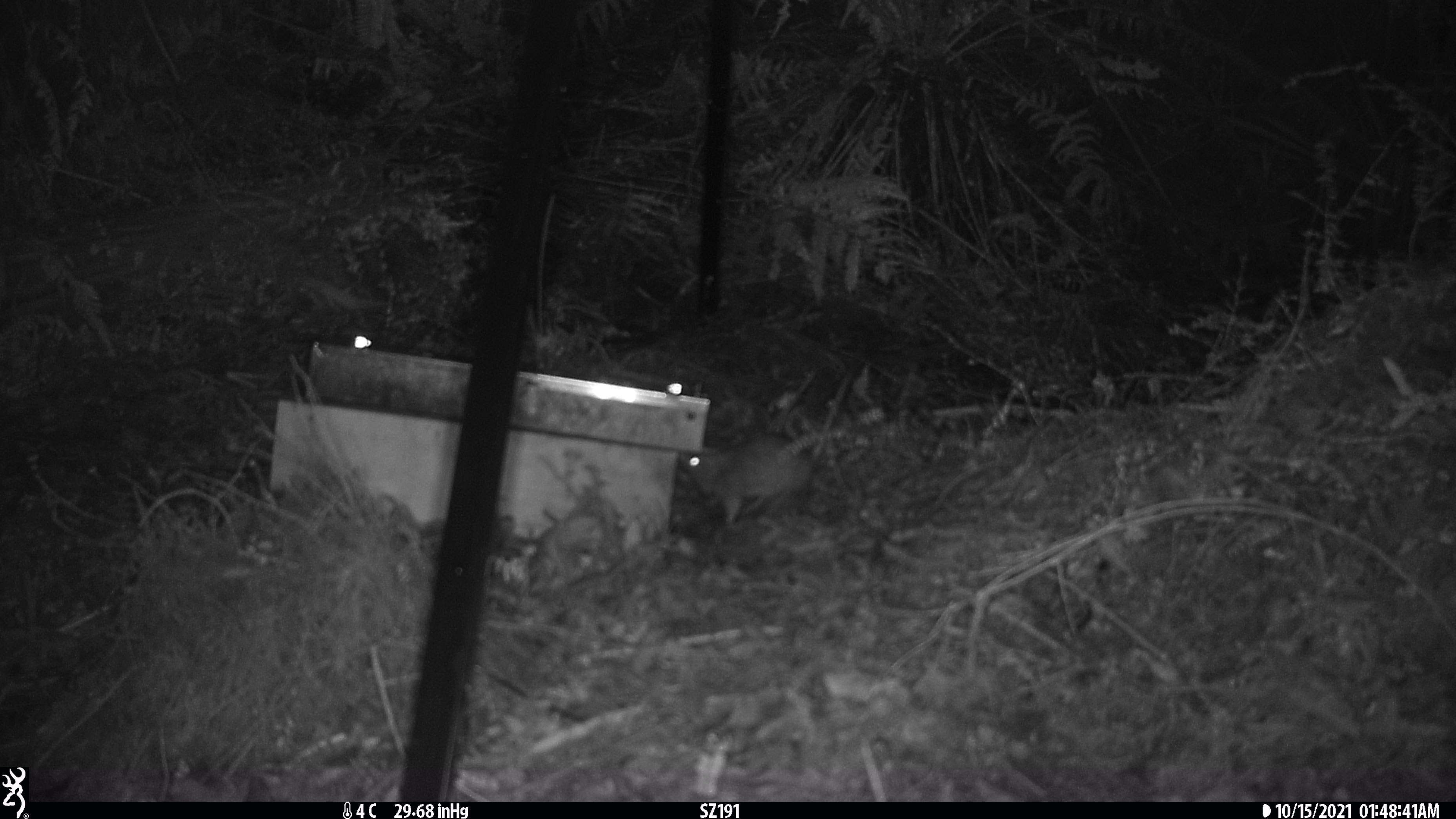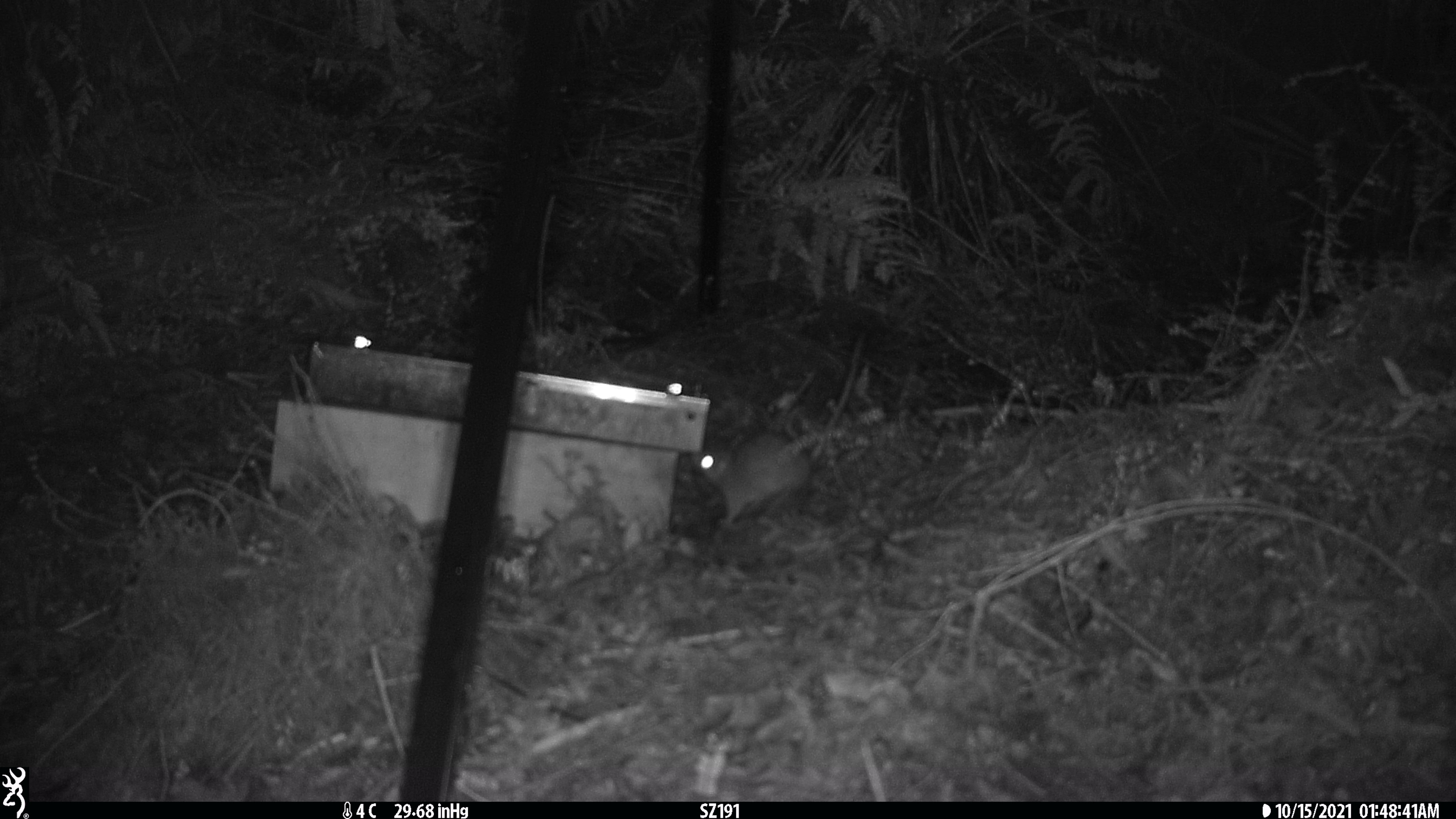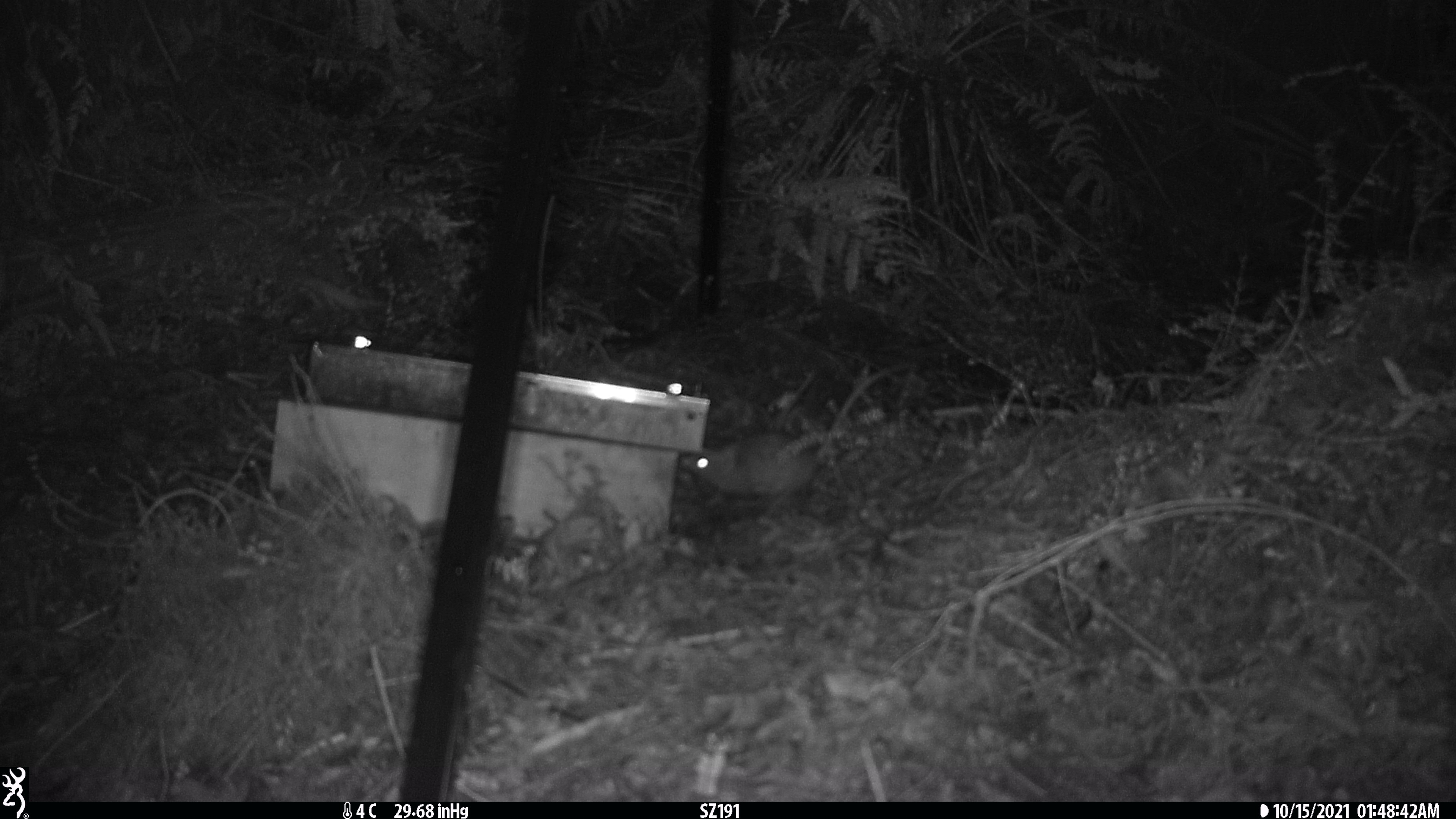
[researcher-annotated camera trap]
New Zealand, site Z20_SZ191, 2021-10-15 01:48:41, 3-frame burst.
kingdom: Animalia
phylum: Chordata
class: Mammalia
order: Rodentia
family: Muridae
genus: Rattus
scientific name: Rattus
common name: rat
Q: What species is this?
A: Rat (Rattus).